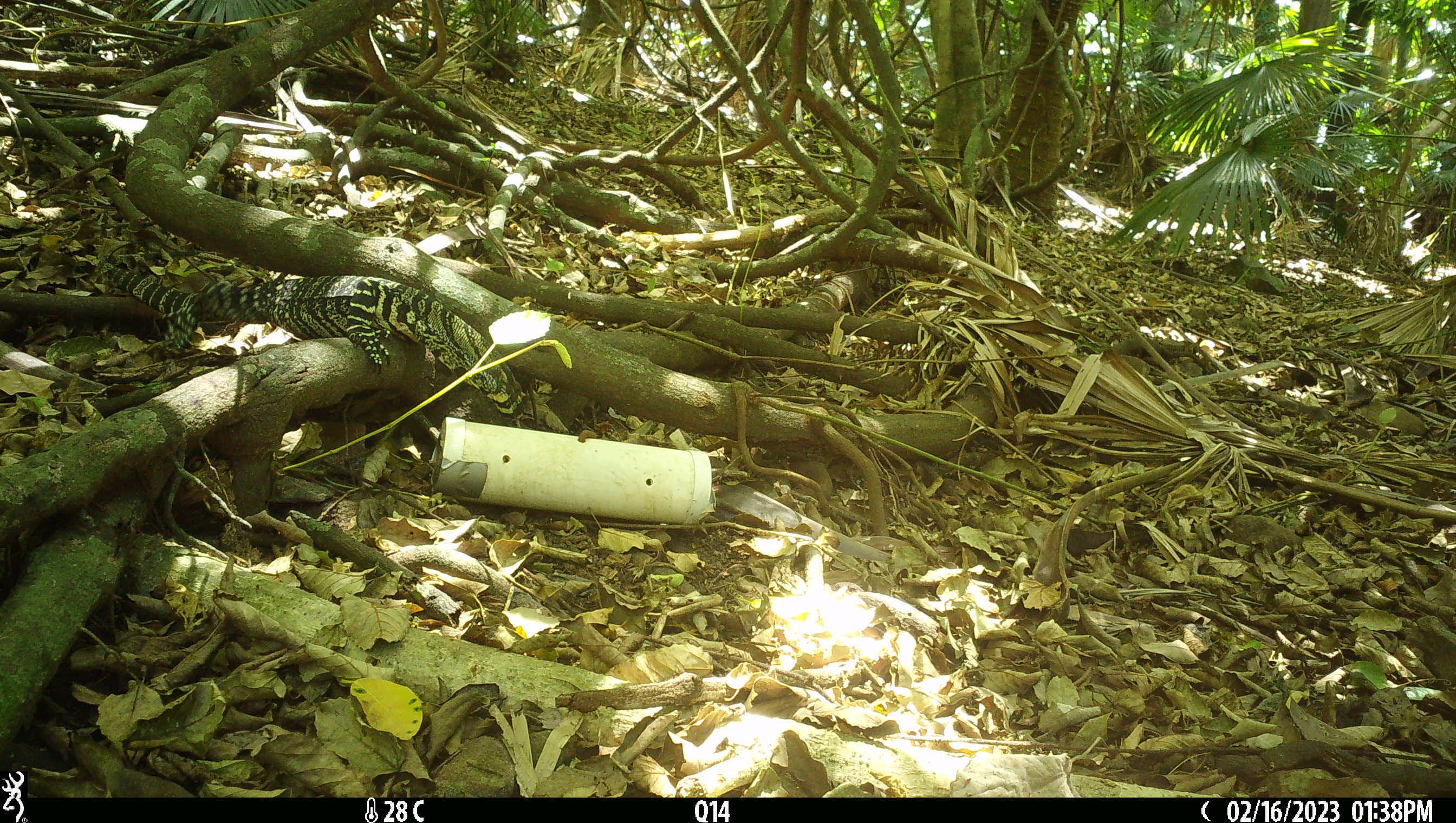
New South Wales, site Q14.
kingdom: Animalia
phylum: Chordata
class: Reptilia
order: Squamata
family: Varanidae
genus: Varanus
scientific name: Varanus varius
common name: lace monitor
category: goanna